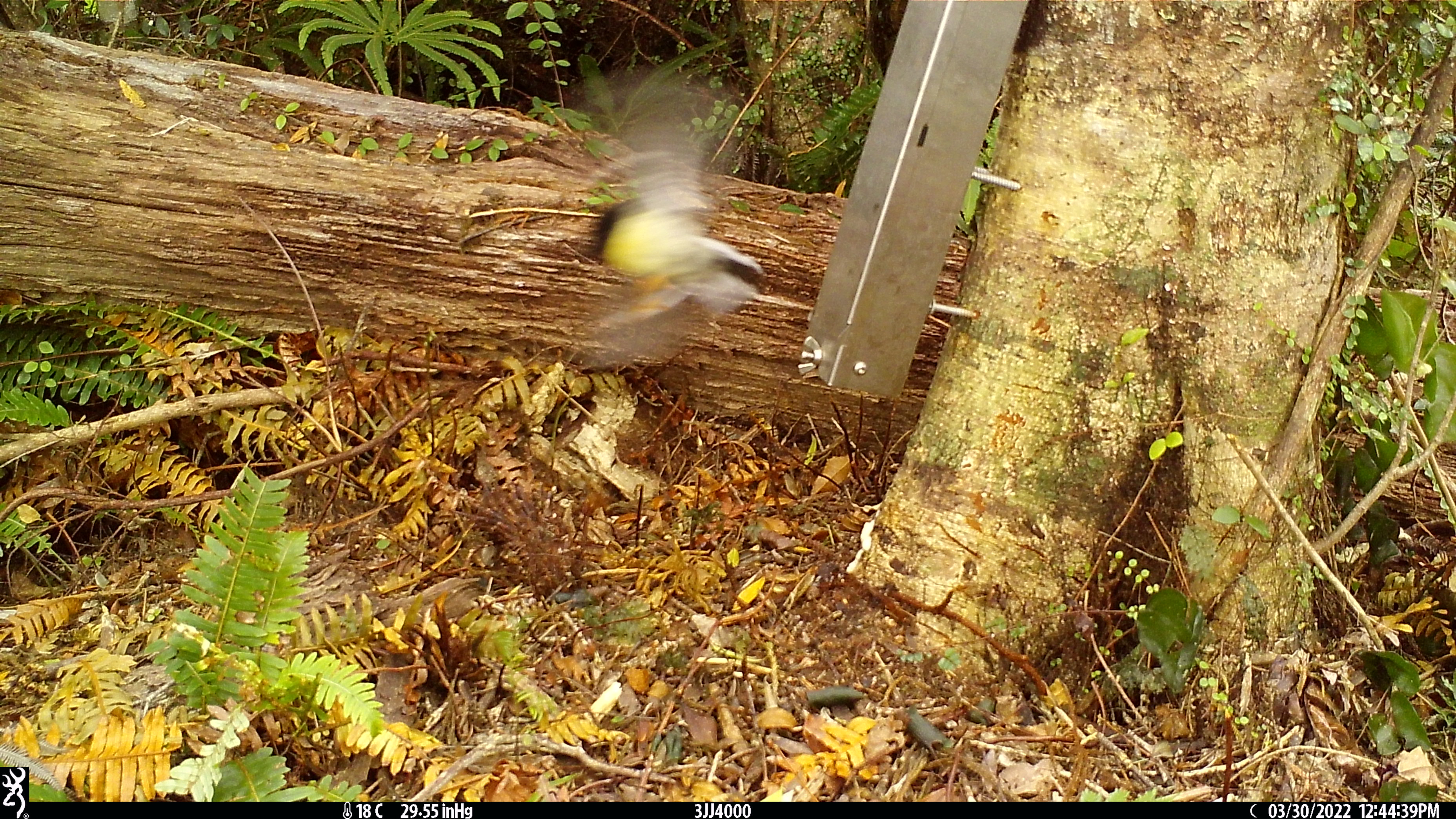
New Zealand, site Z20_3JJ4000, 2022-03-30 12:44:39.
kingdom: Animalia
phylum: Chordata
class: Aves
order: Passeriformes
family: Petroicidae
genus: Petroica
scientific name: Petroica macrocephala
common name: tomtit